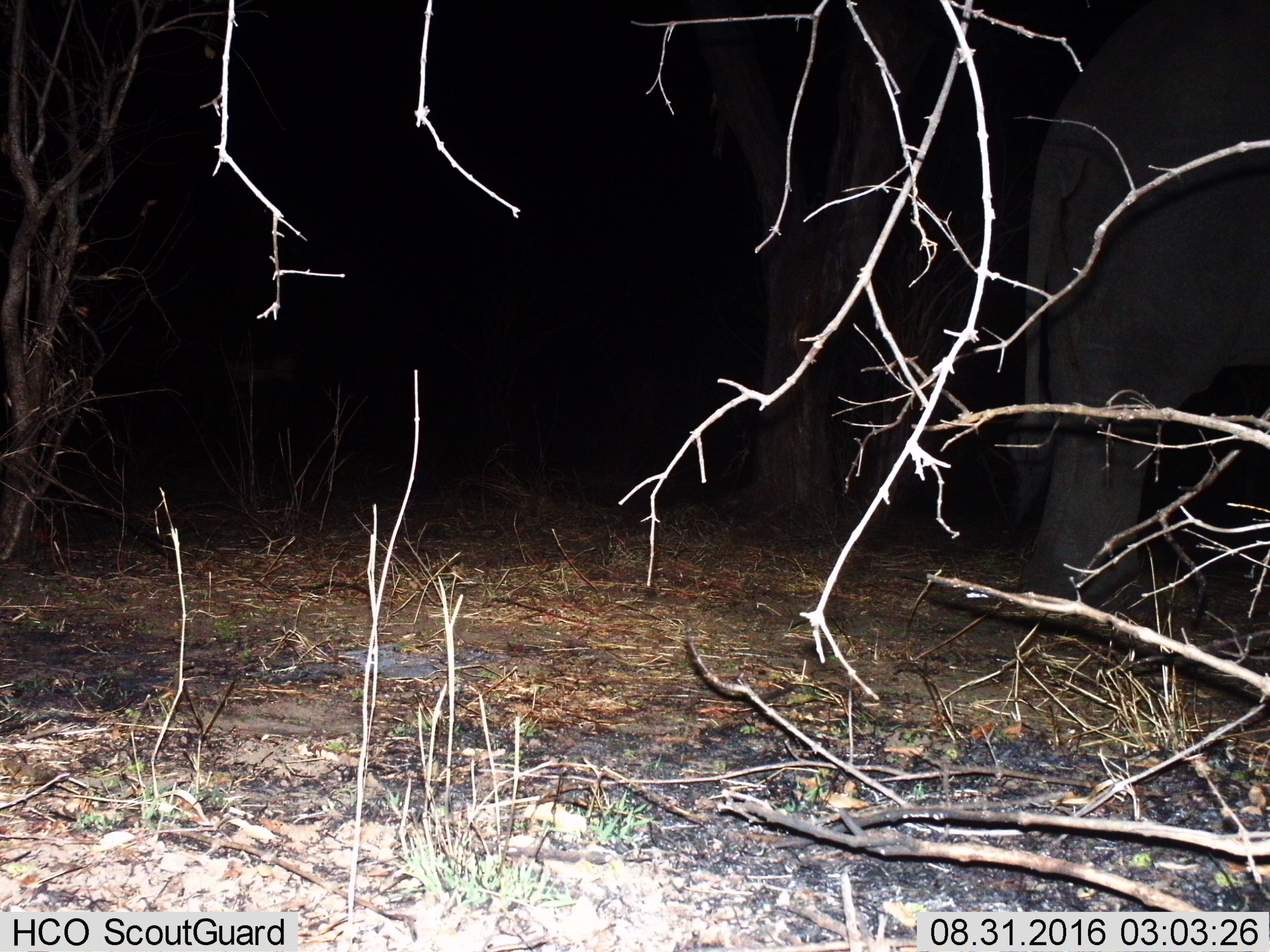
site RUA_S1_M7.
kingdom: Animalia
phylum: Chordata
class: Mammalia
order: Proboscidea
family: Elephantidae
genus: Loxodonta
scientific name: Loxodonta africana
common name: african bush elephant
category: elephant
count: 1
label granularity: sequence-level